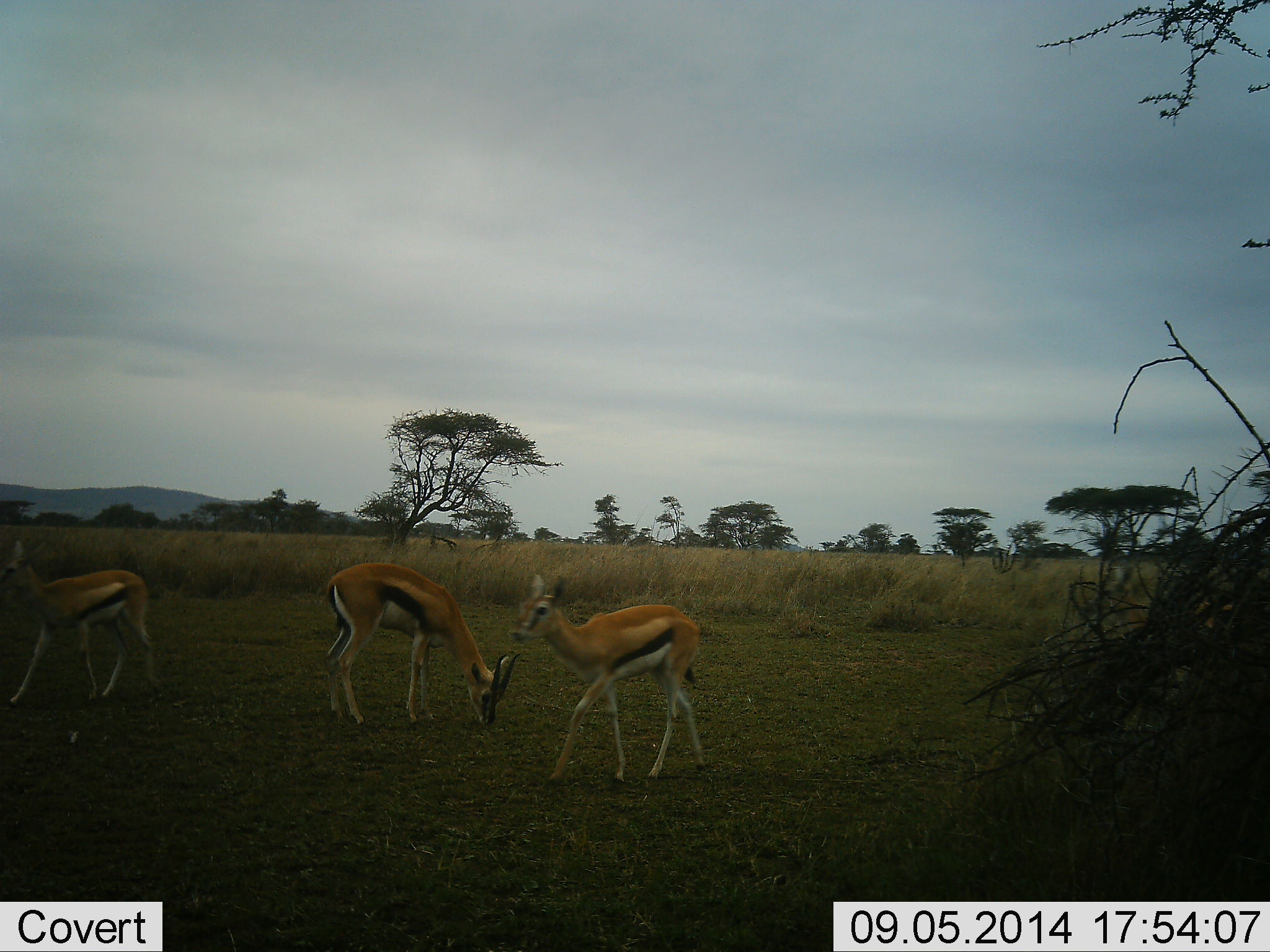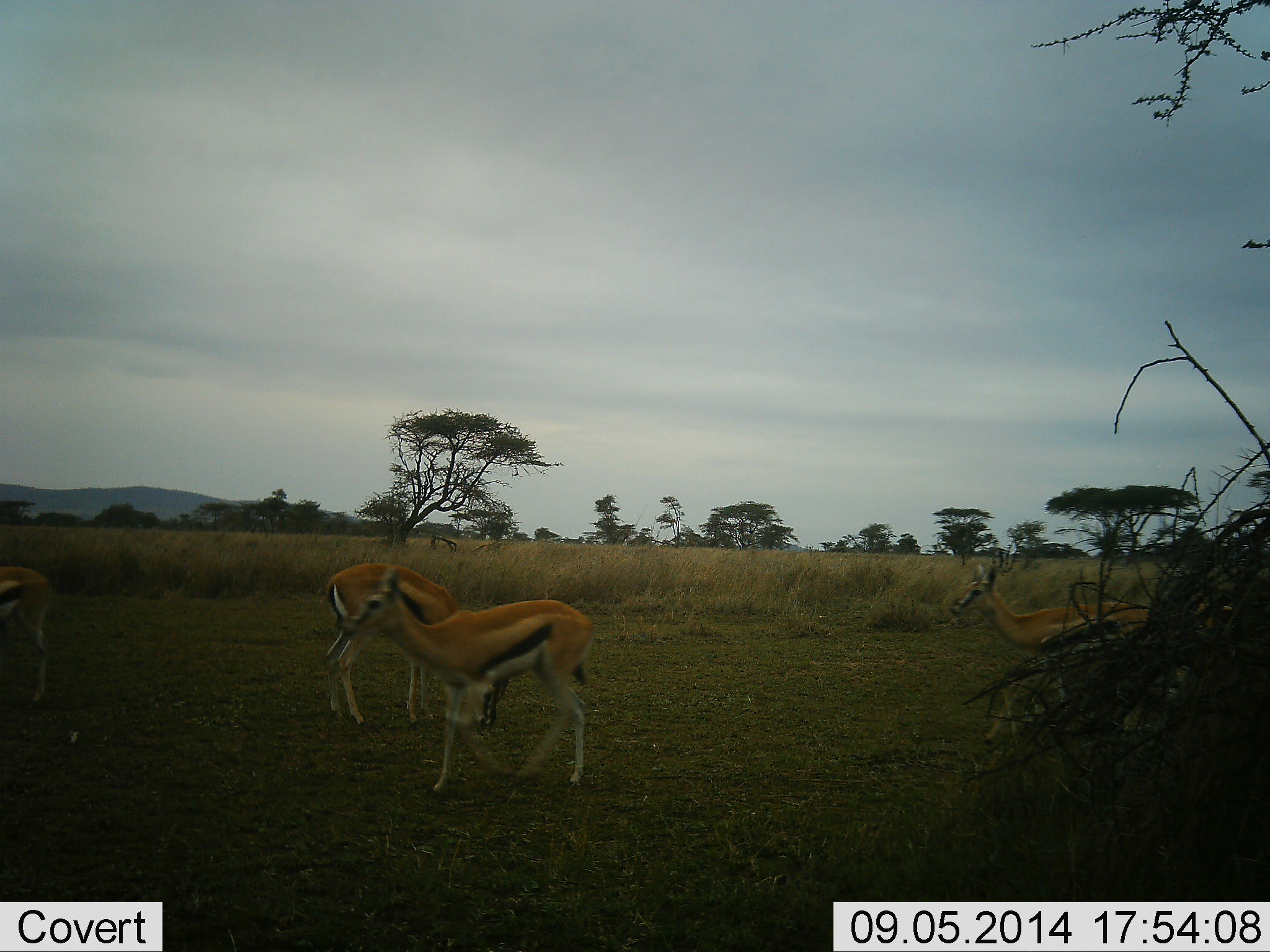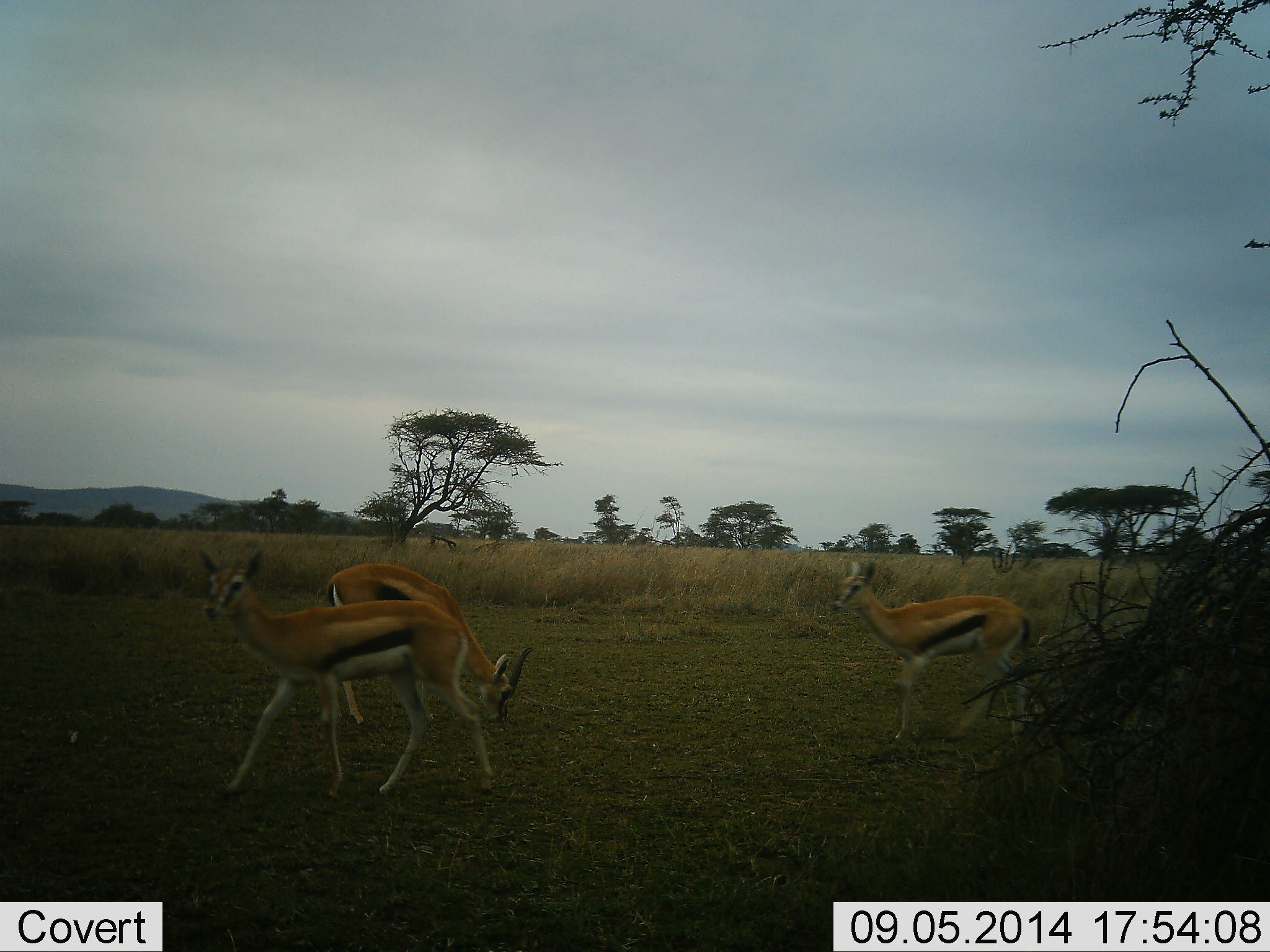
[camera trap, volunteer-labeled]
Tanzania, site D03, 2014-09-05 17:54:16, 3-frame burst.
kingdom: Animalia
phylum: Chordata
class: Mammalia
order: Artiodactyla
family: Bovidae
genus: Eudorcas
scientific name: Eudorcas thomsonii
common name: thomson's gazelle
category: gazellethomsons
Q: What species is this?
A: Gazellethomsons (thomson's gazelle) (Eudorcas thomsonii).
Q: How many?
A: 4.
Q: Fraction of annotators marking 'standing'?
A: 40%.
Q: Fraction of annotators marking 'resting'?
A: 0%.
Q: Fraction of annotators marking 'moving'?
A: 90%.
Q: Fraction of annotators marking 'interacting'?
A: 0%.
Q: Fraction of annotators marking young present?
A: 0%.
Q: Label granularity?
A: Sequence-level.